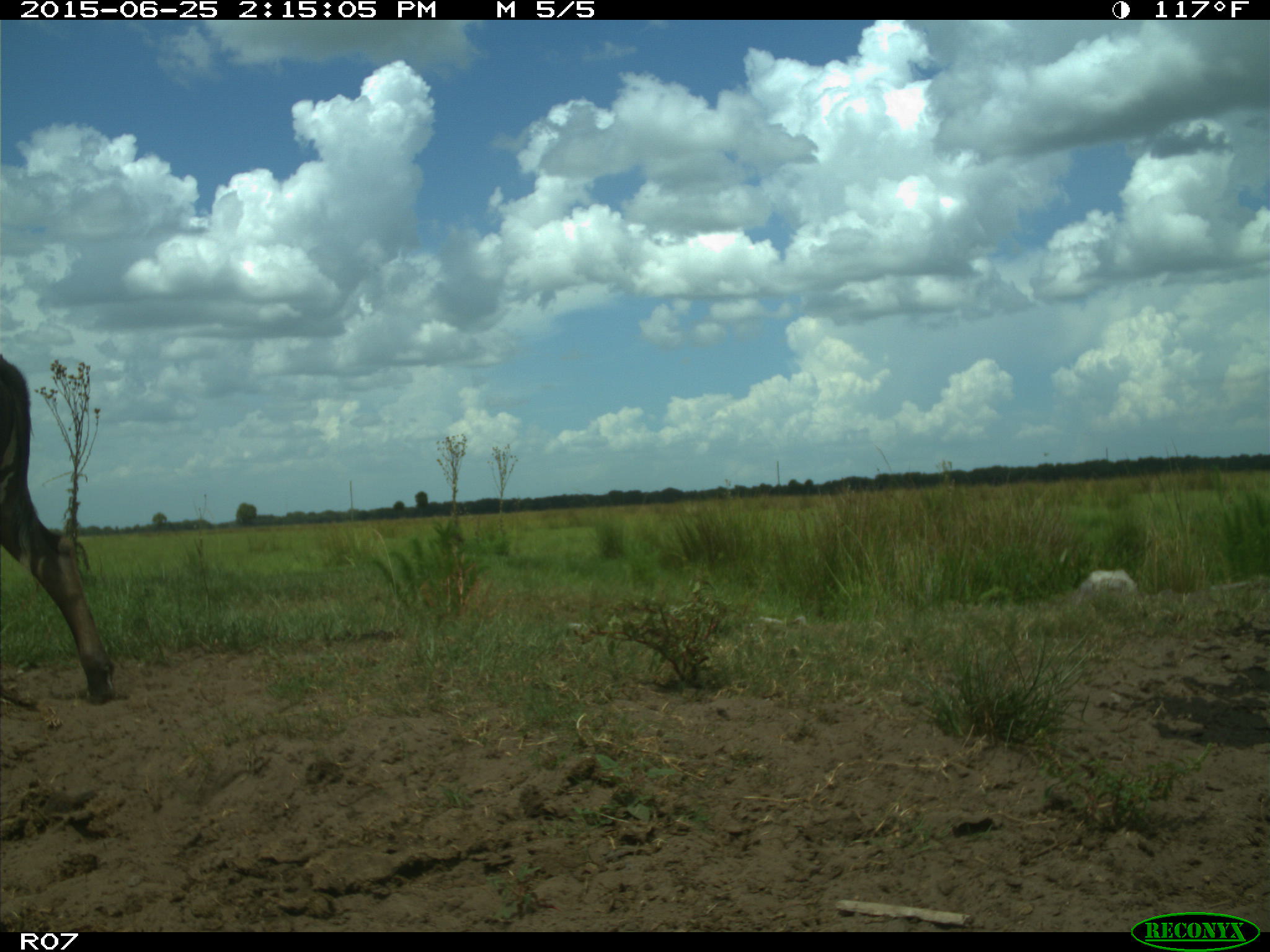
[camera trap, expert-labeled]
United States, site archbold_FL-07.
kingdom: Animalia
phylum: Chordata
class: Mammalia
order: Artiodactyla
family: Bovidae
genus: Bos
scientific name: Bos taurus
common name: domestic cow